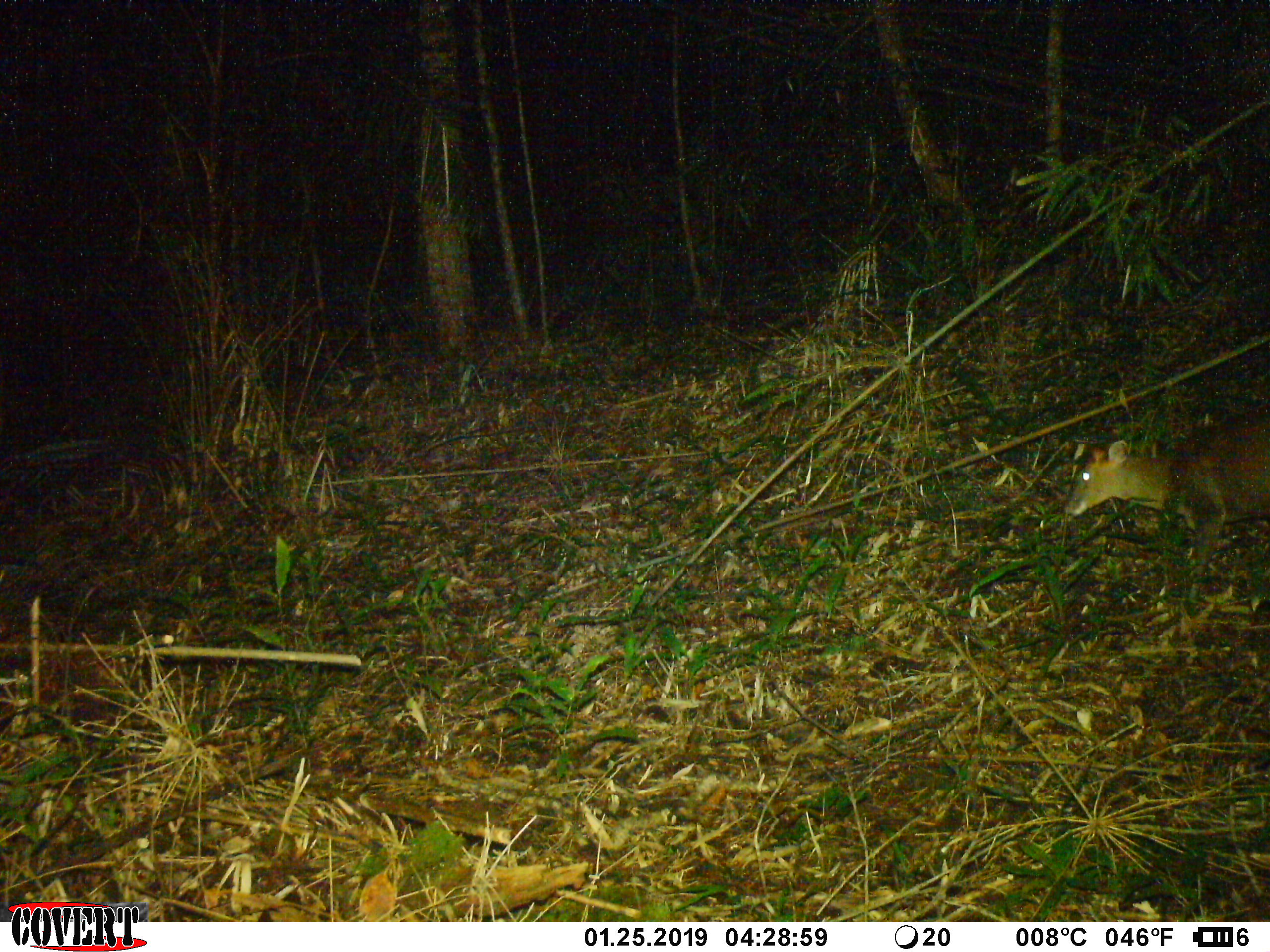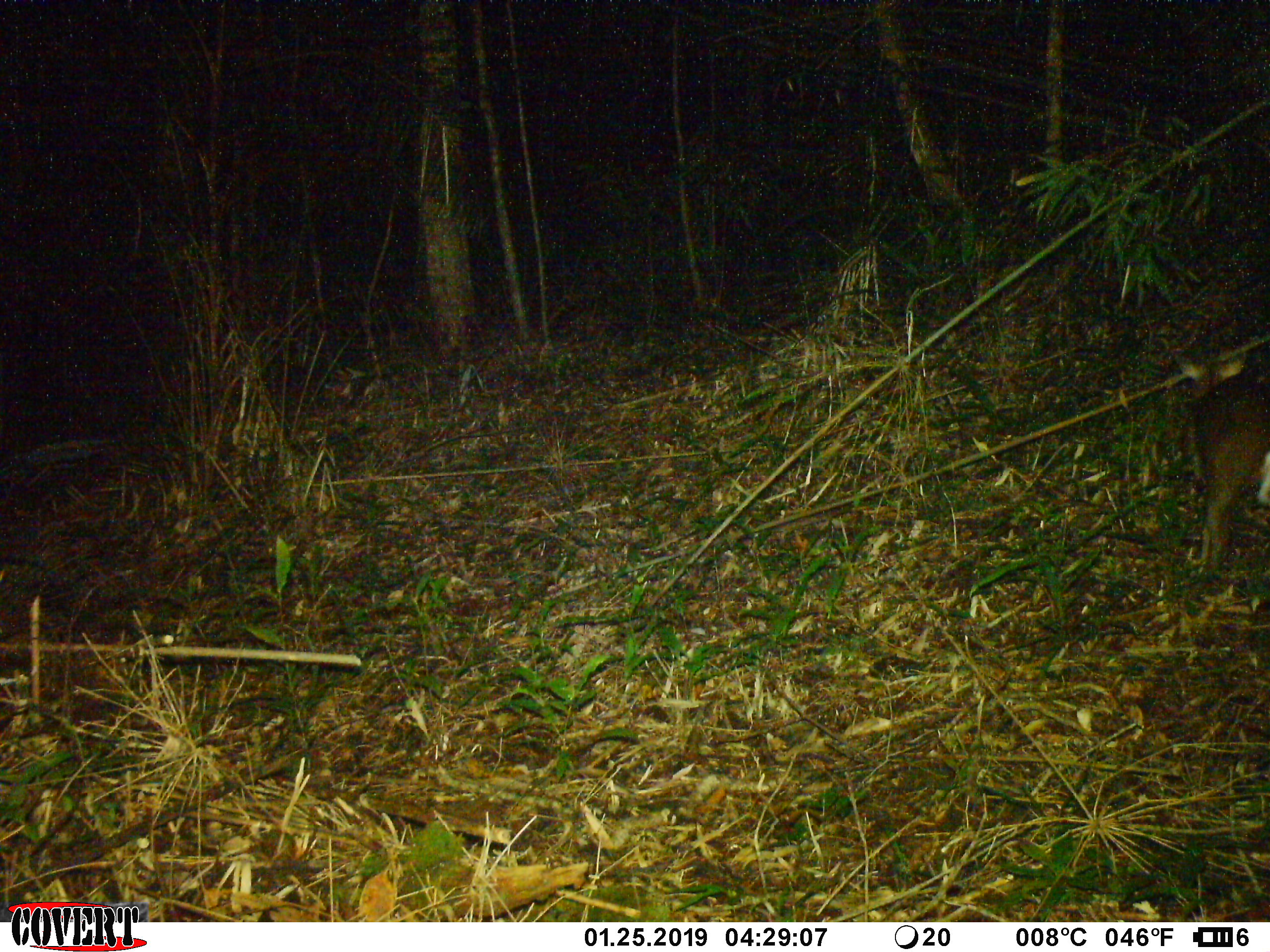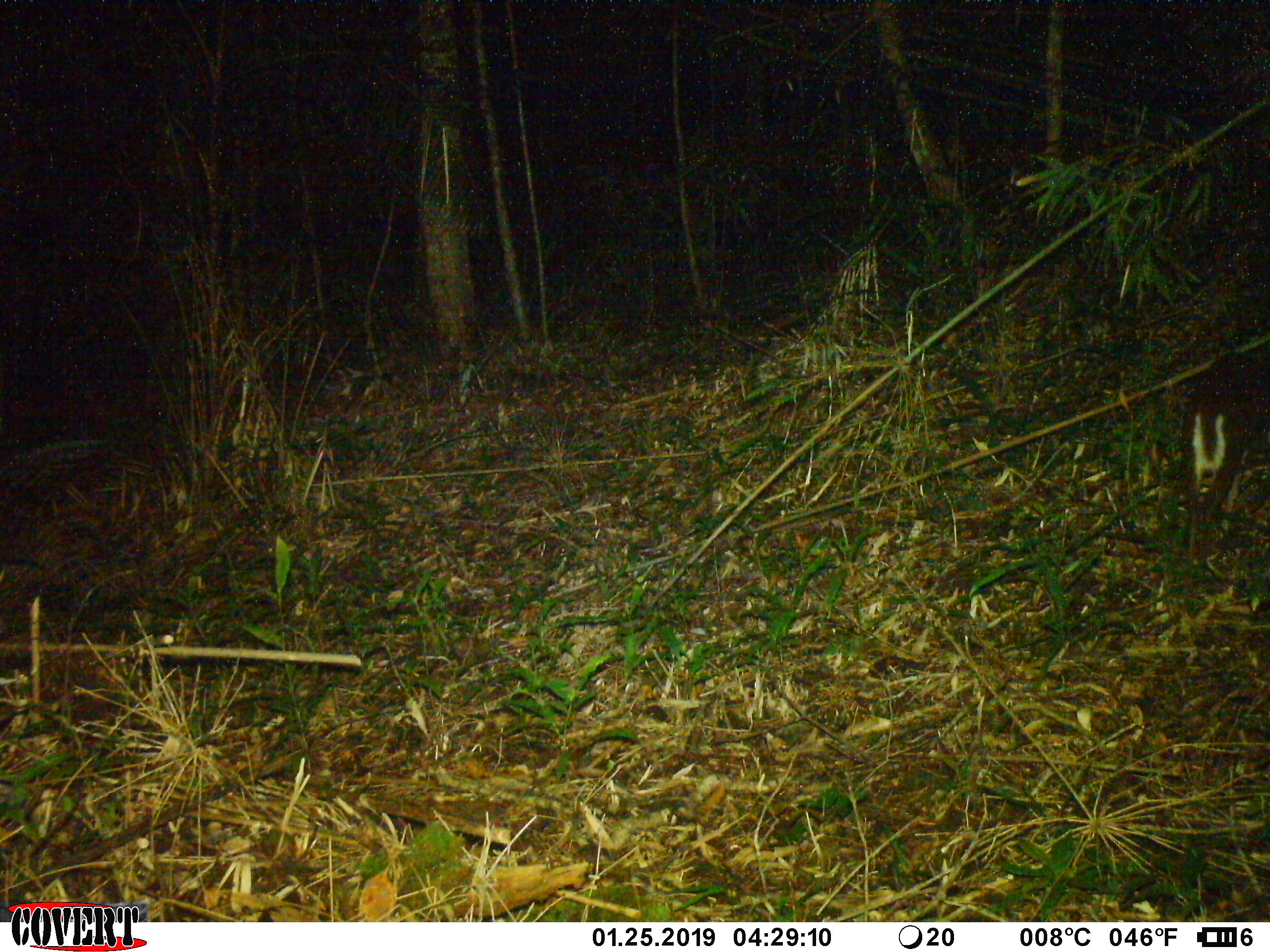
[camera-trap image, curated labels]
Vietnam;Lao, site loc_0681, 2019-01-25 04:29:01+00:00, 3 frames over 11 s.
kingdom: Animalia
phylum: Chordata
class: Mammalia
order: Artiodactyla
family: Cervidae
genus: Muntiacus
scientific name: Muntiacus rooseveltorum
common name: roosevelt's muntjac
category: roosevelts muntjac group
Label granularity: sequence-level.